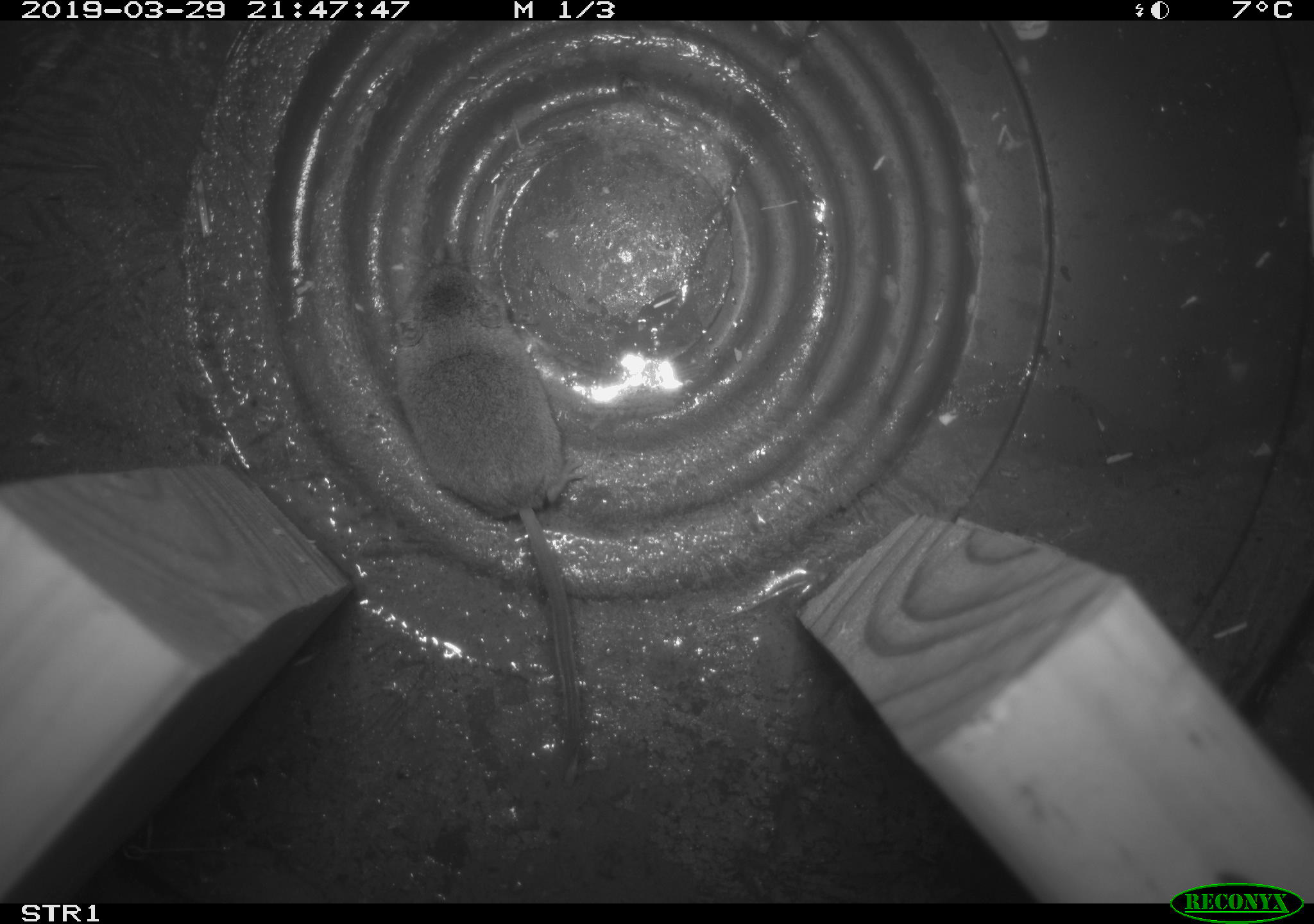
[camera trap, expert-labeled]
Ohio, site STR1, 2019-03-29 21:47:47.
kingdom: Animalia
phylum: Chordata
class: Mammalia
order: Eulipotyphla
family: Soricidae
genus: Sorex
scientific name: Sorex cinereus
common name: masked shrew